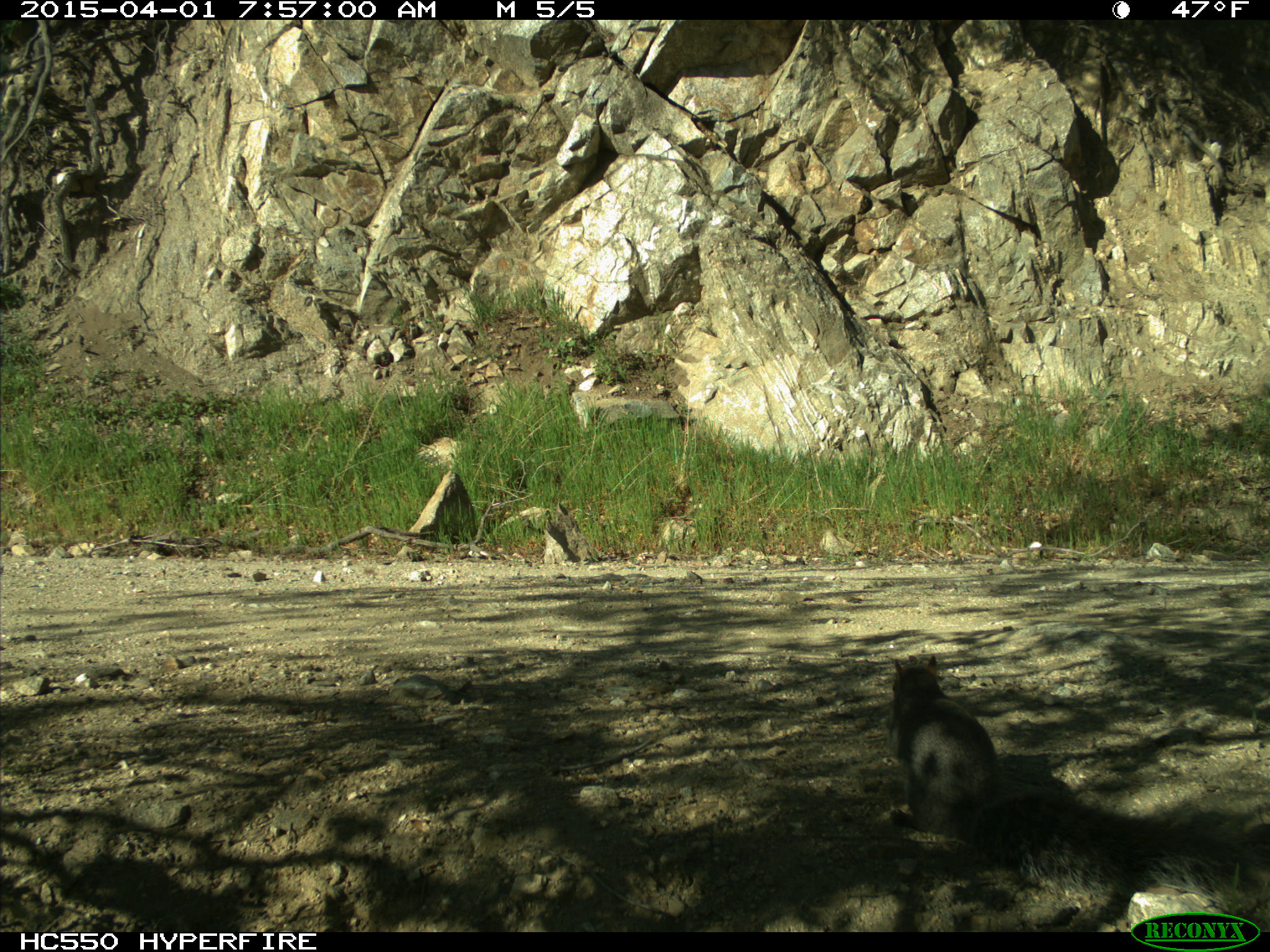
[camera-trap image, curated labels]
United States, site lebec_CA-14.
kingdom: Animalia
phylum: Chordata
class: Mammalia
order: Rodentia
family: Sciuridae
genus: Sciurus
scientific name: Sciurus carolinensis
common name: eastern gray squirrel